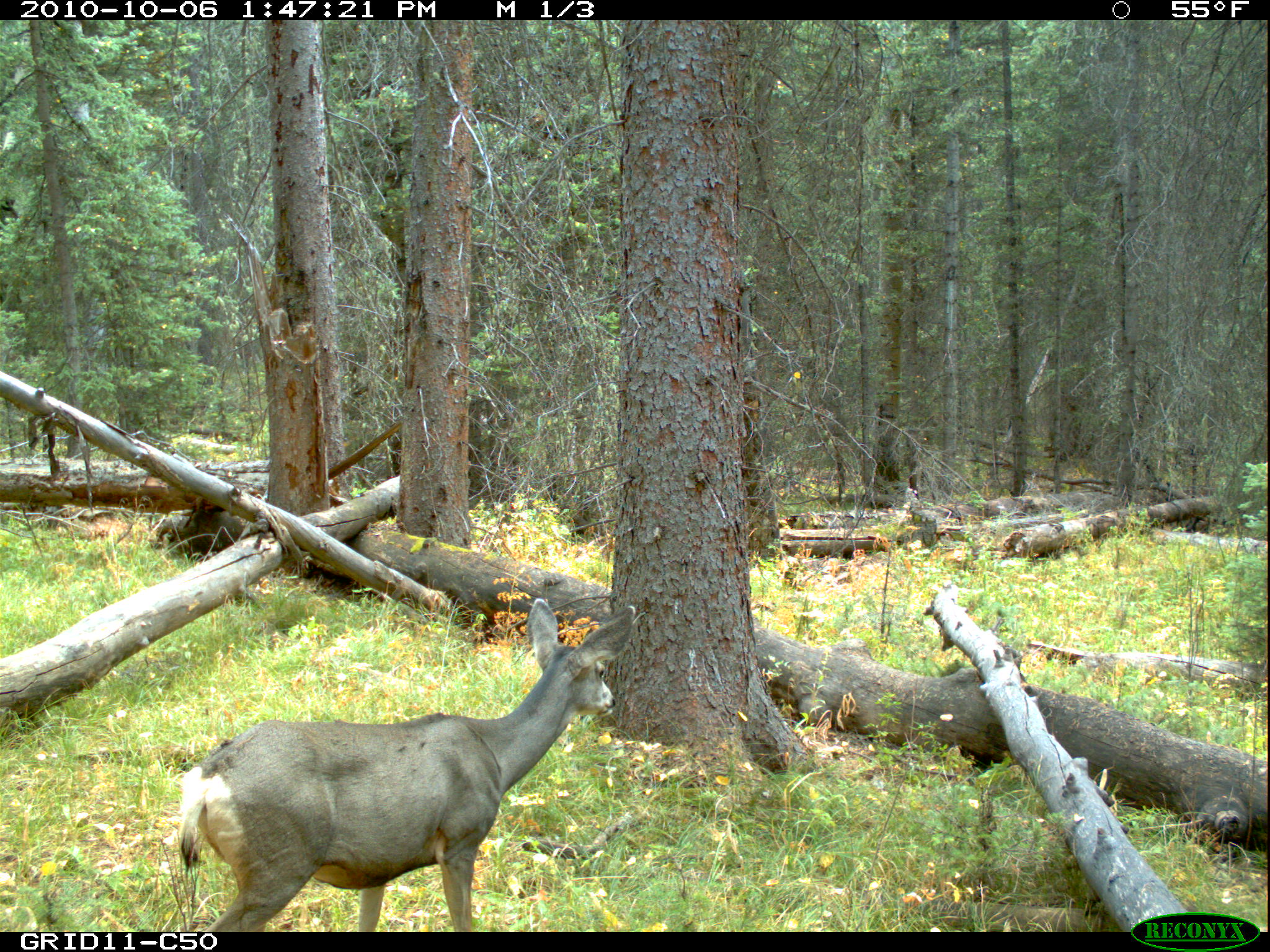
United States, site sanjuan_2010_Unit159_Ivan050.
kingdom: Animalia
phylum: Chordata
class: Mammalia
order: Artiodactyla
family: Cervidae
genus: Odocoileus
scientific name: Odocoileus hemionus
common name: mule deer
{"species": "Odocoileus hemionus (mule deer)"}